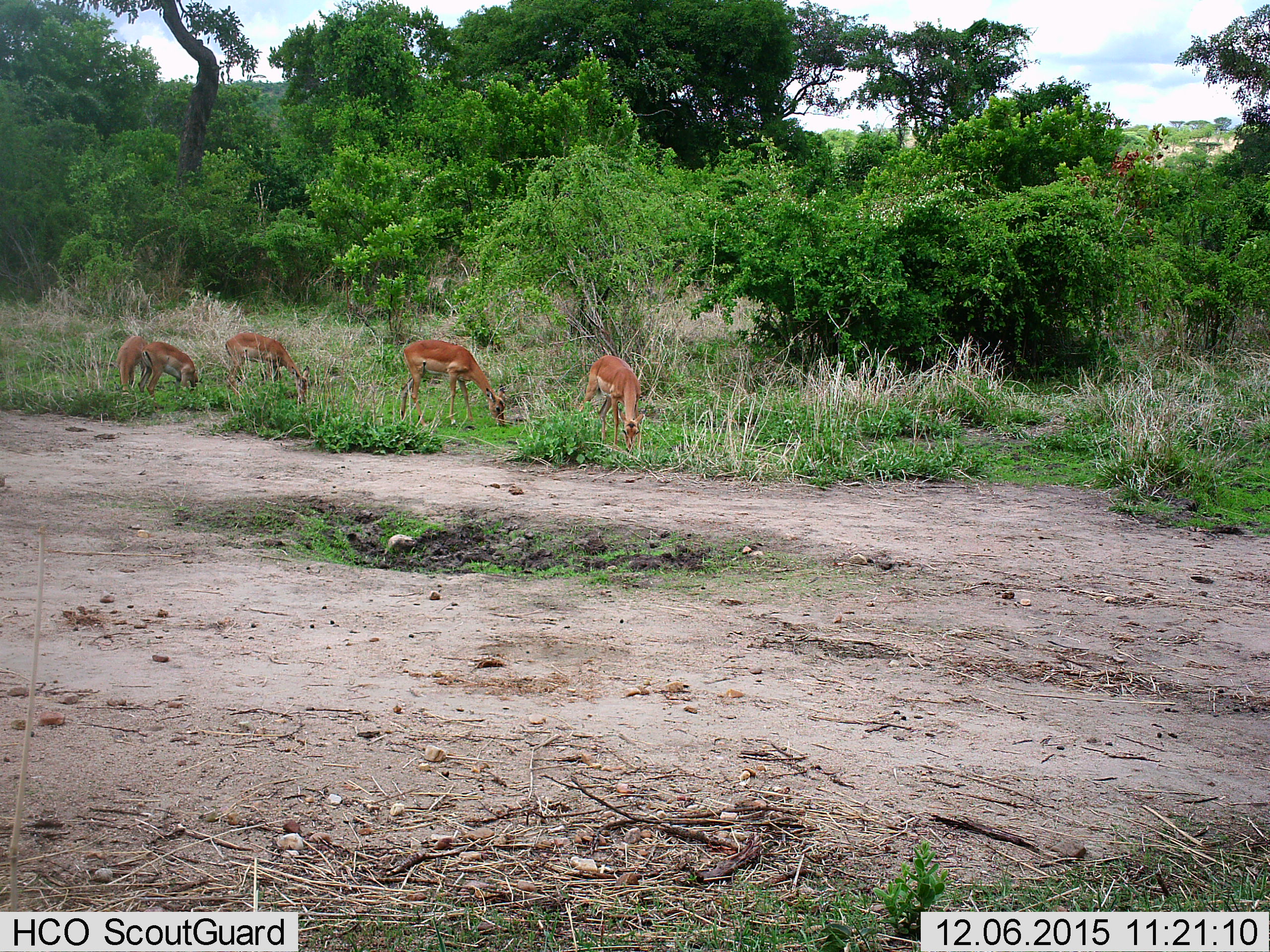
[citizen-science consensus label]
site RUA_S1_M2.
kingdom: Animalia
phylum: Chordata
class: Mammalia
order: Artiodactyla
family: Bovidae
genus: Aepyceros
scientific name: Aepyceros melampus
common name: impala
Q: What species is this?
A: Impala (Aepyceros melampus).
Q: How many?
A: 5.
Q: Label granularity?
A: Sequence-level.